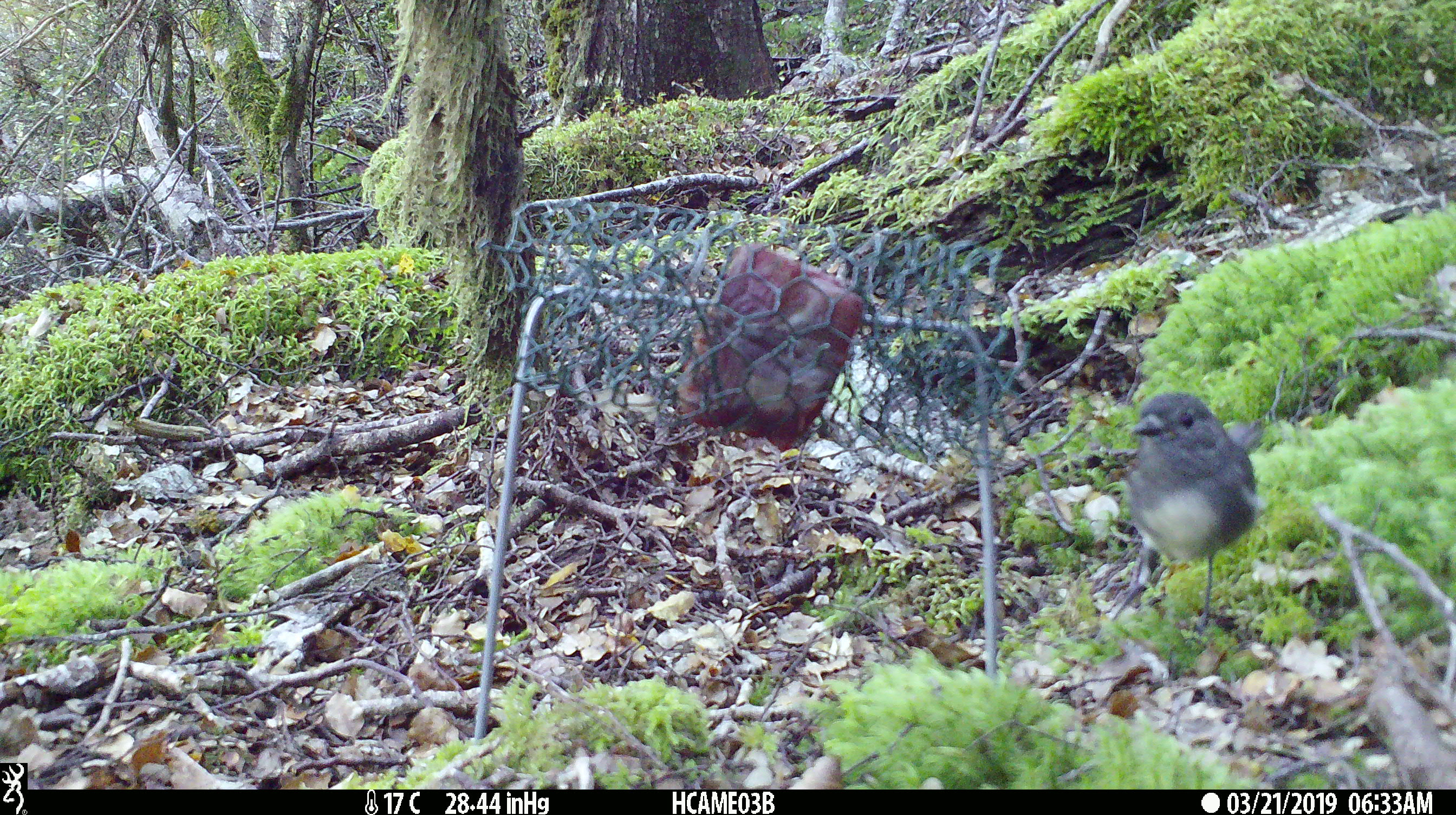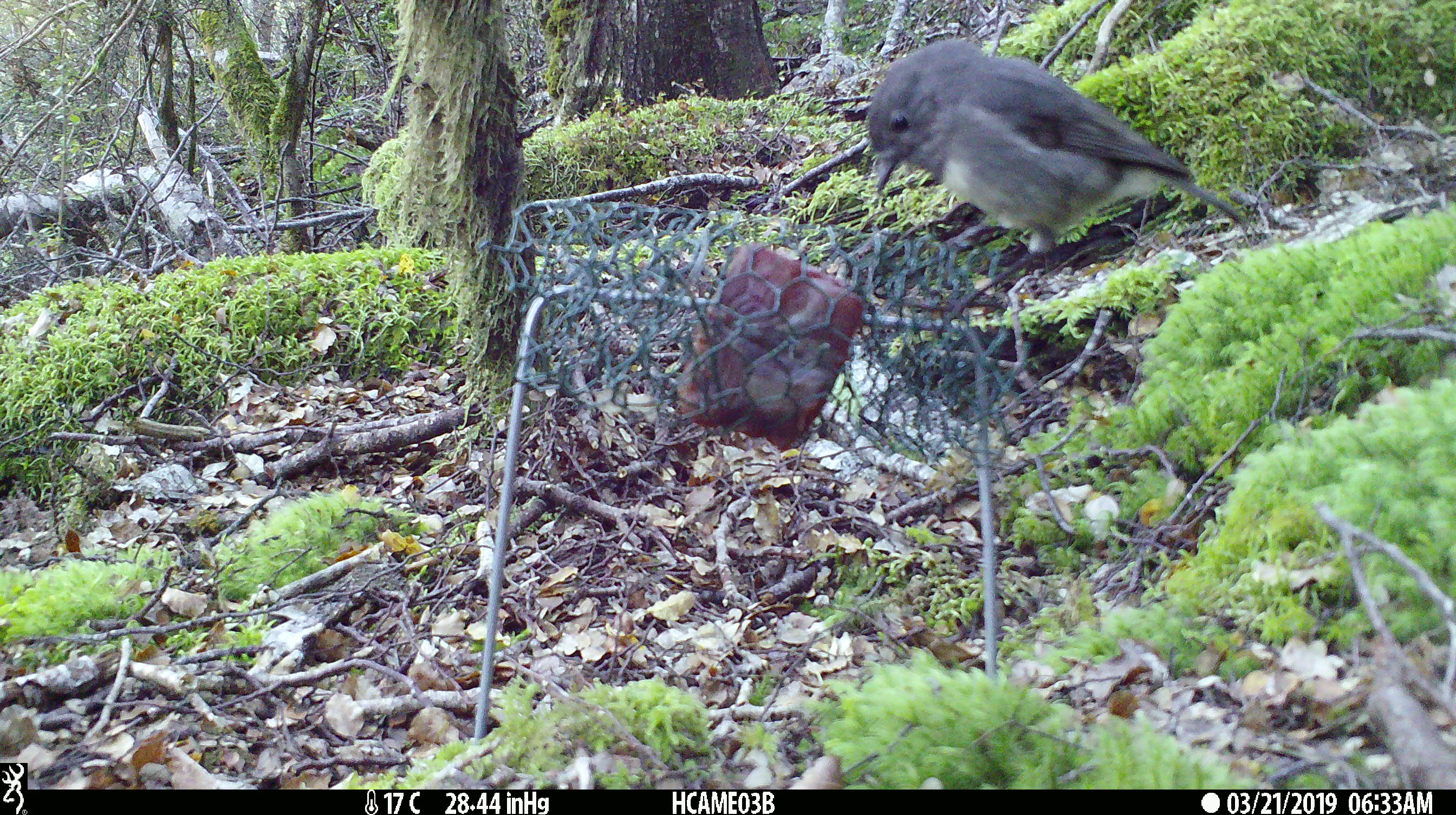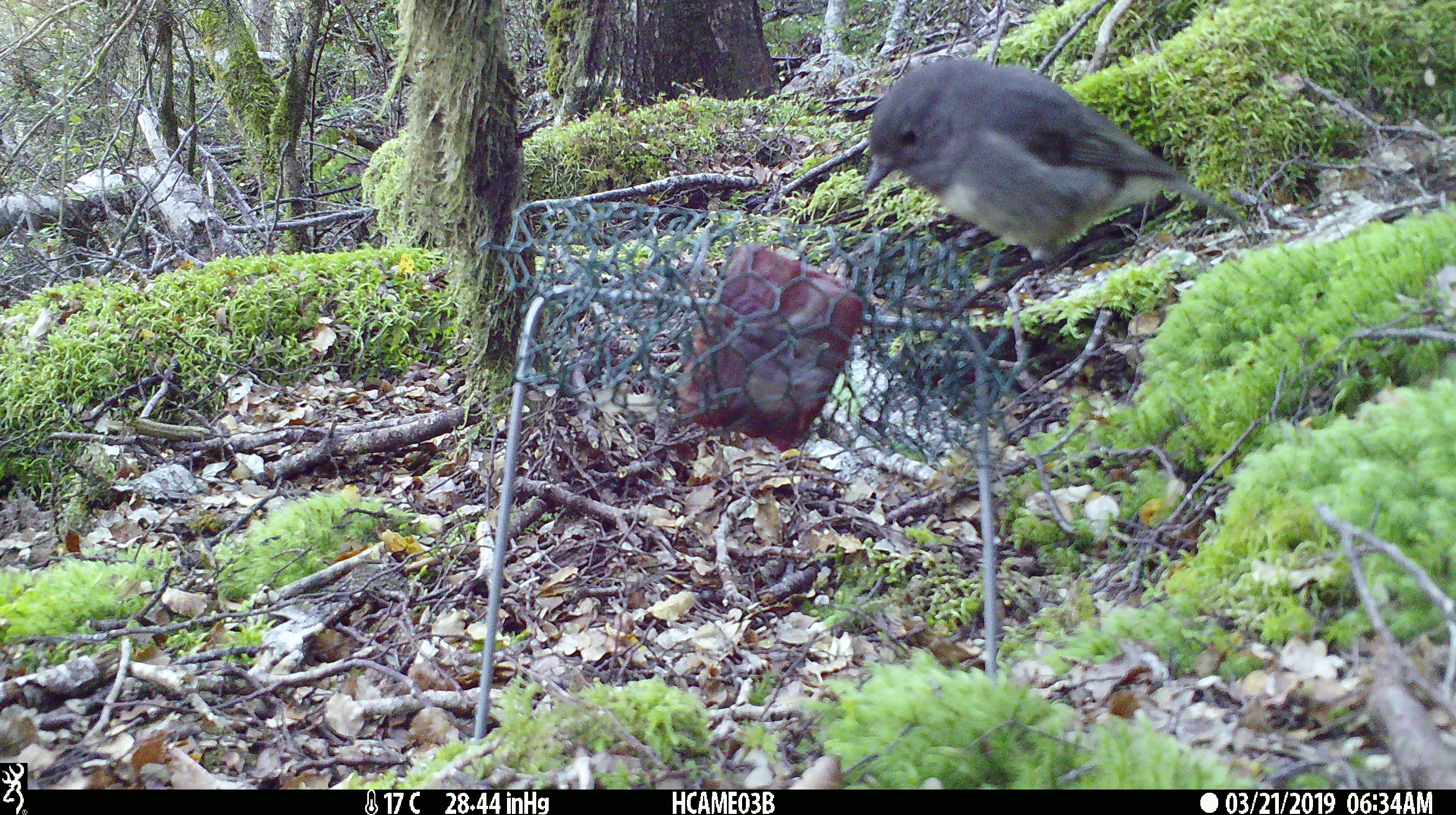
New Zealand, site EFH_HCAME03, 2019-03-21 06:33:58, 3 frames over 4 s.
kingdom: Animalia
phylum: Chordata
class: Aves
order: Passeriformes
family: Petroicidae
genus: Petroica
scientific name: Petroica australis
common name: new zealand robin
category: robin